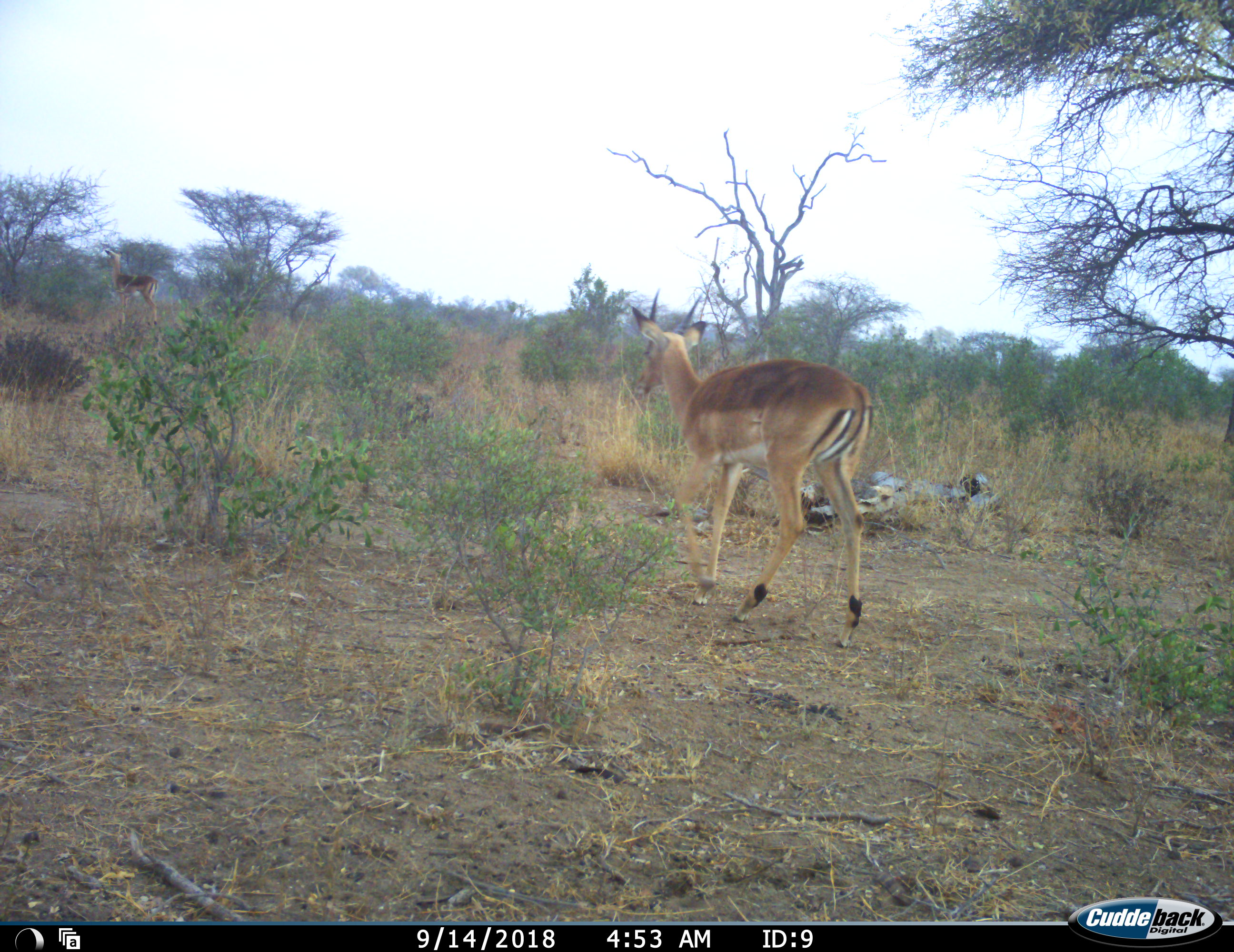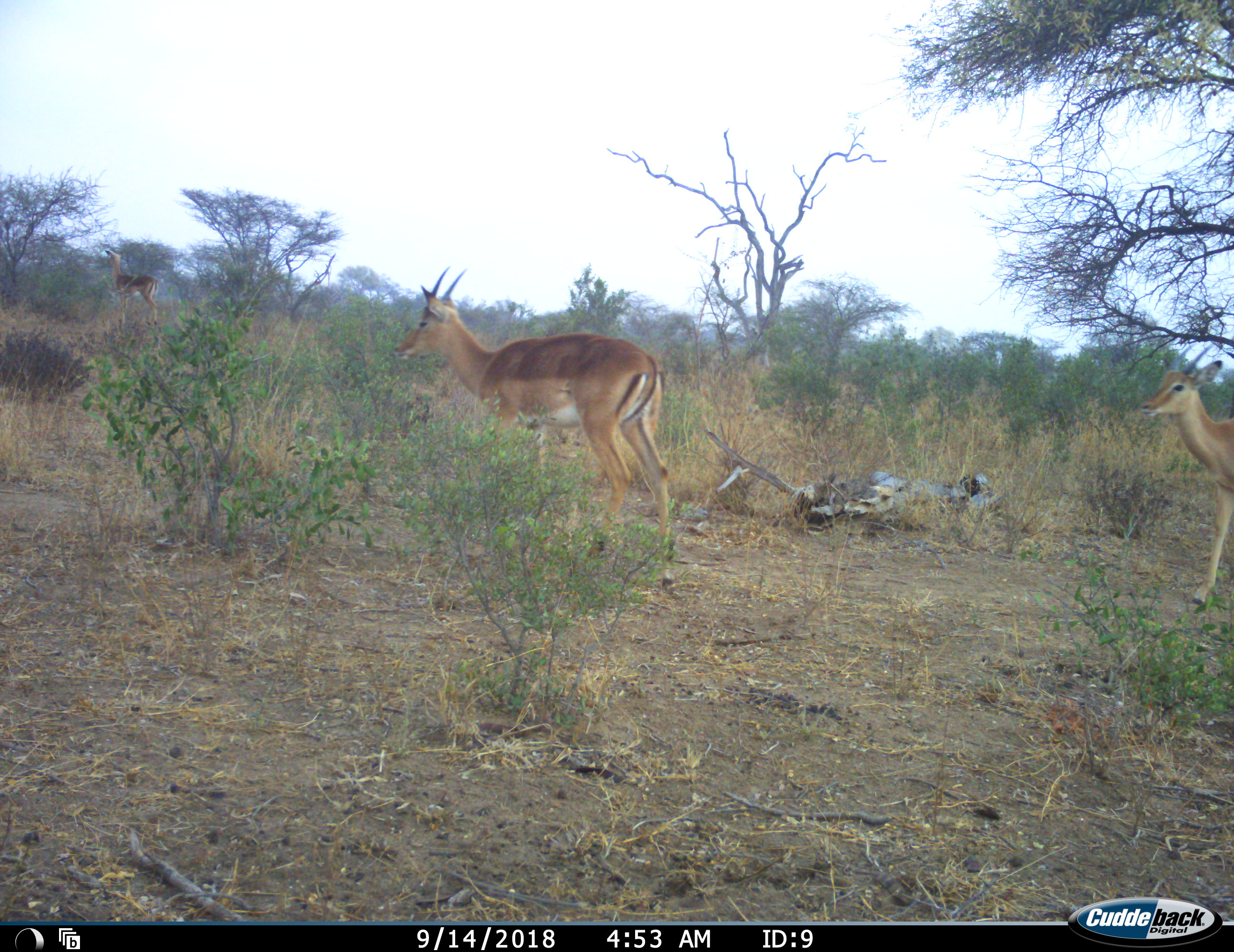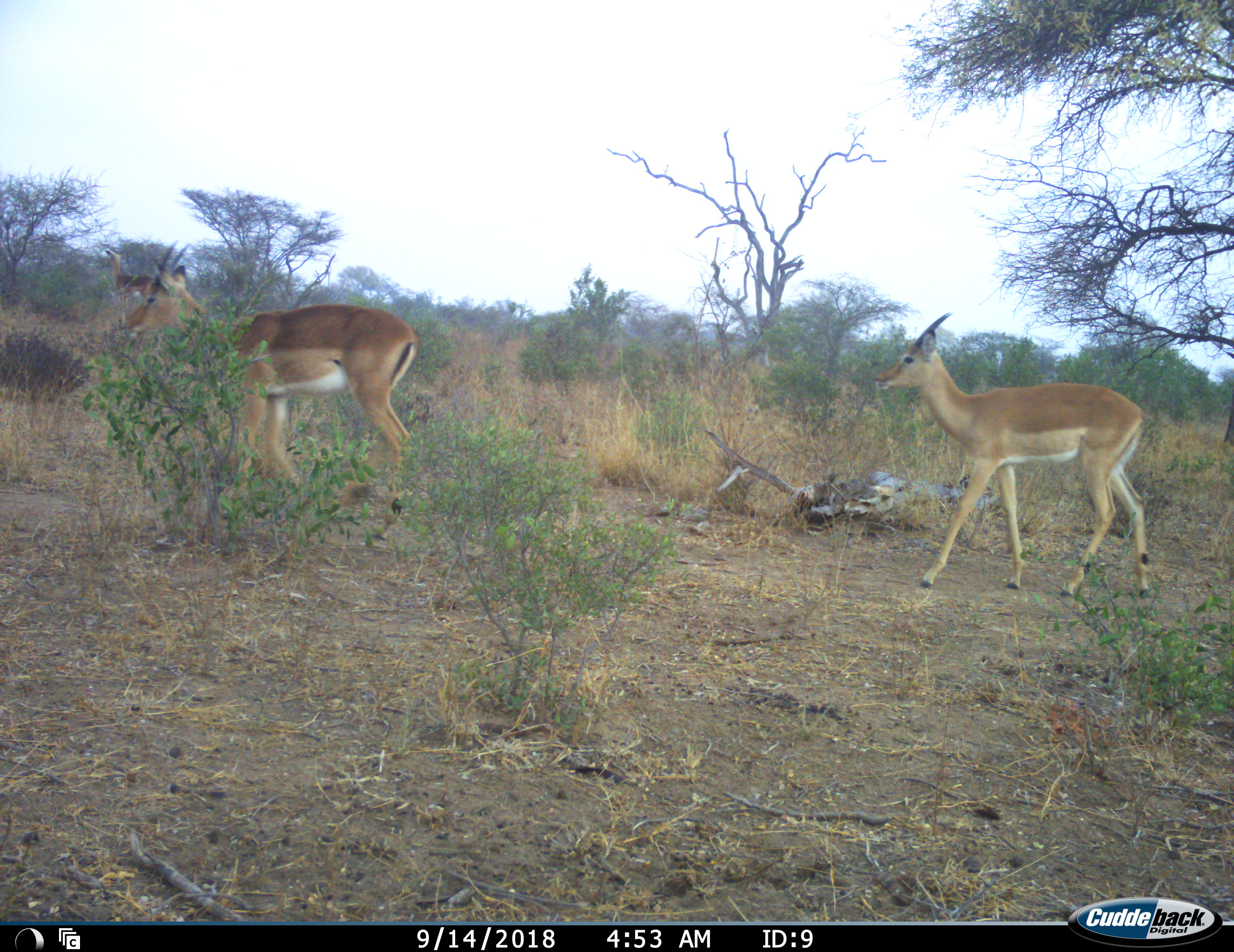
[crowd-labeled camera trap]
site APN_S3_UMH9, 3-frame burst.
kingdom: Animalia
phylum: Chordata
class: Mammalia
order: Artiodactyla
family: Bovidae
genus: Aepyceros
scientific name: Aepyceros melampus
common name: impala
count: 3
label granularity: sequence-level